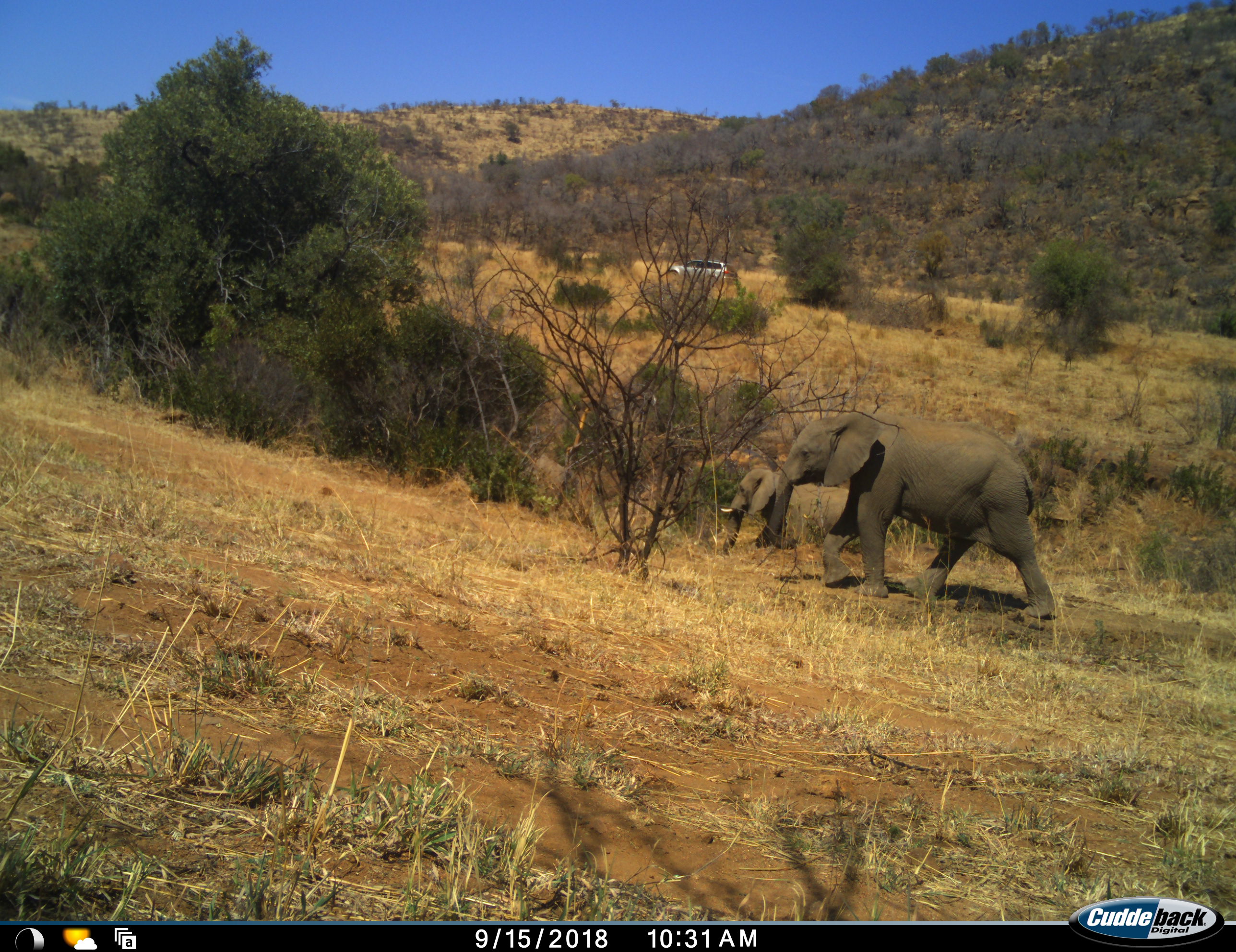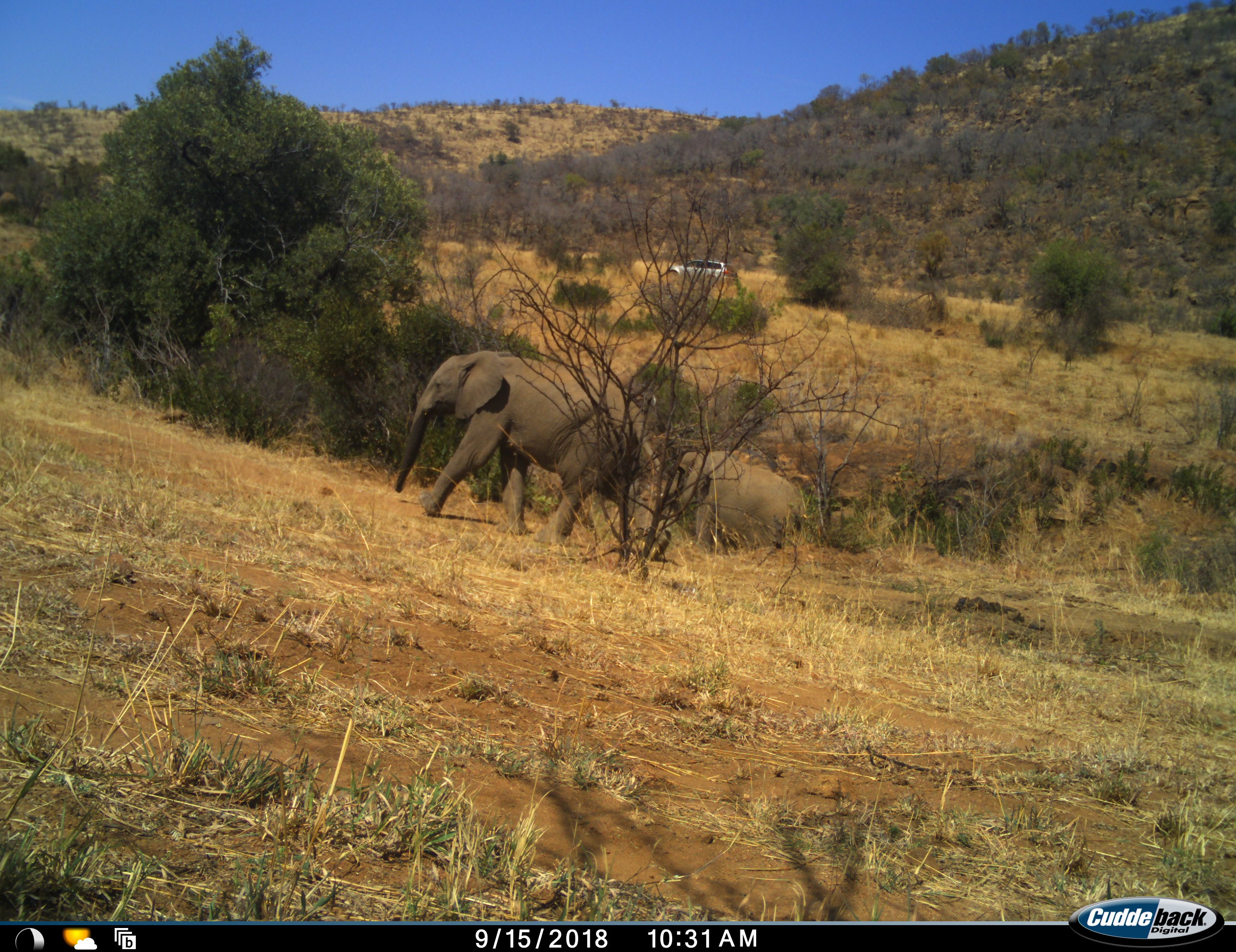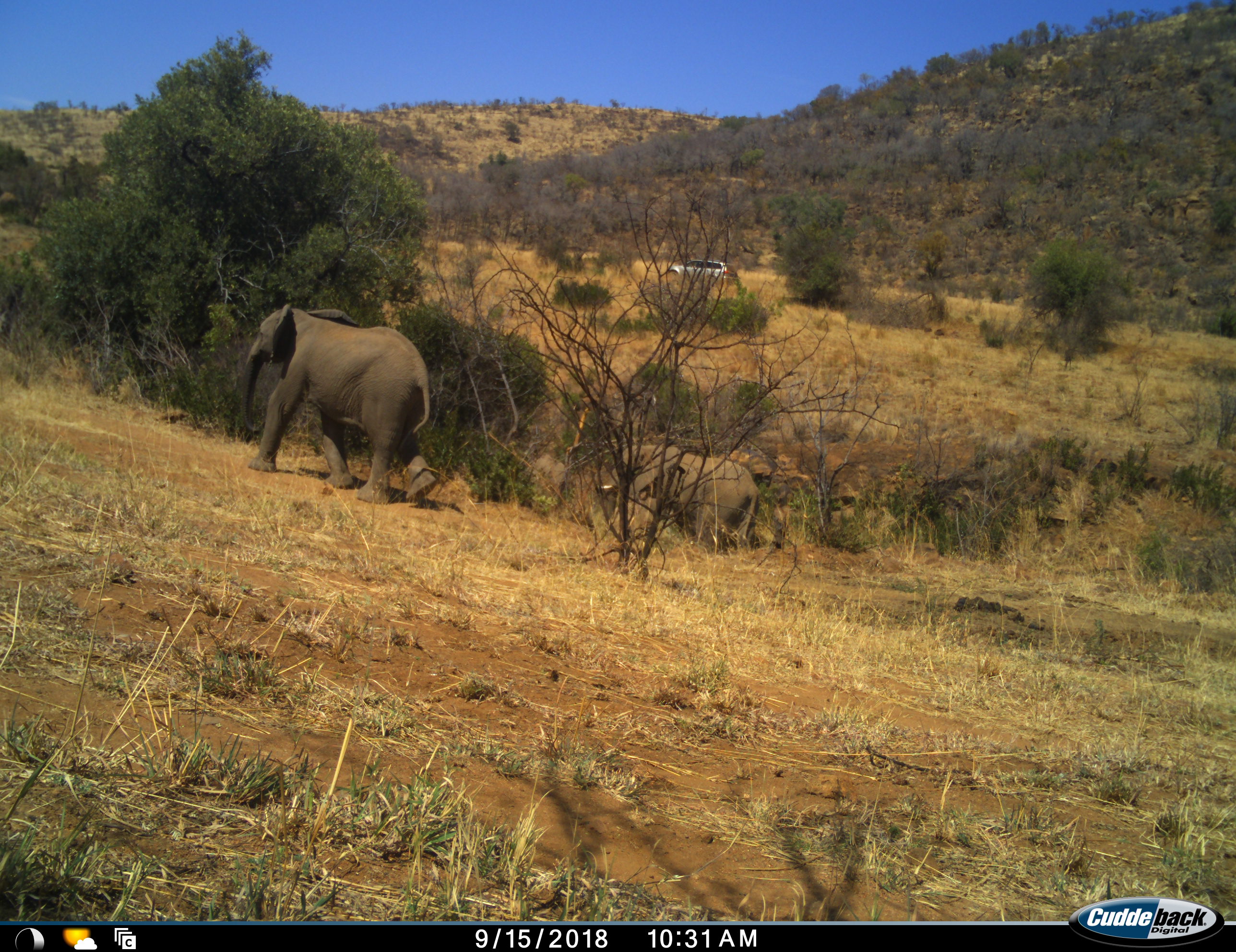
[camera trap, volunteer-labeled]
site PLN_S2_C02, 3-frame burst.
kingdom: Animalia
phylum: Chordata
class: Mammalia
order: Proboscidea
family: Elephantidae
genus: Loxodonta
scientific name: Loxodonta africana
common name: african bush elephant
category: elephant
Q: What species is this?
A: Elephant (african bush elephant) (Loxodonta africana).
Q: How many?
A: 2.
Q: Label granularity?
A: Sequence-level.